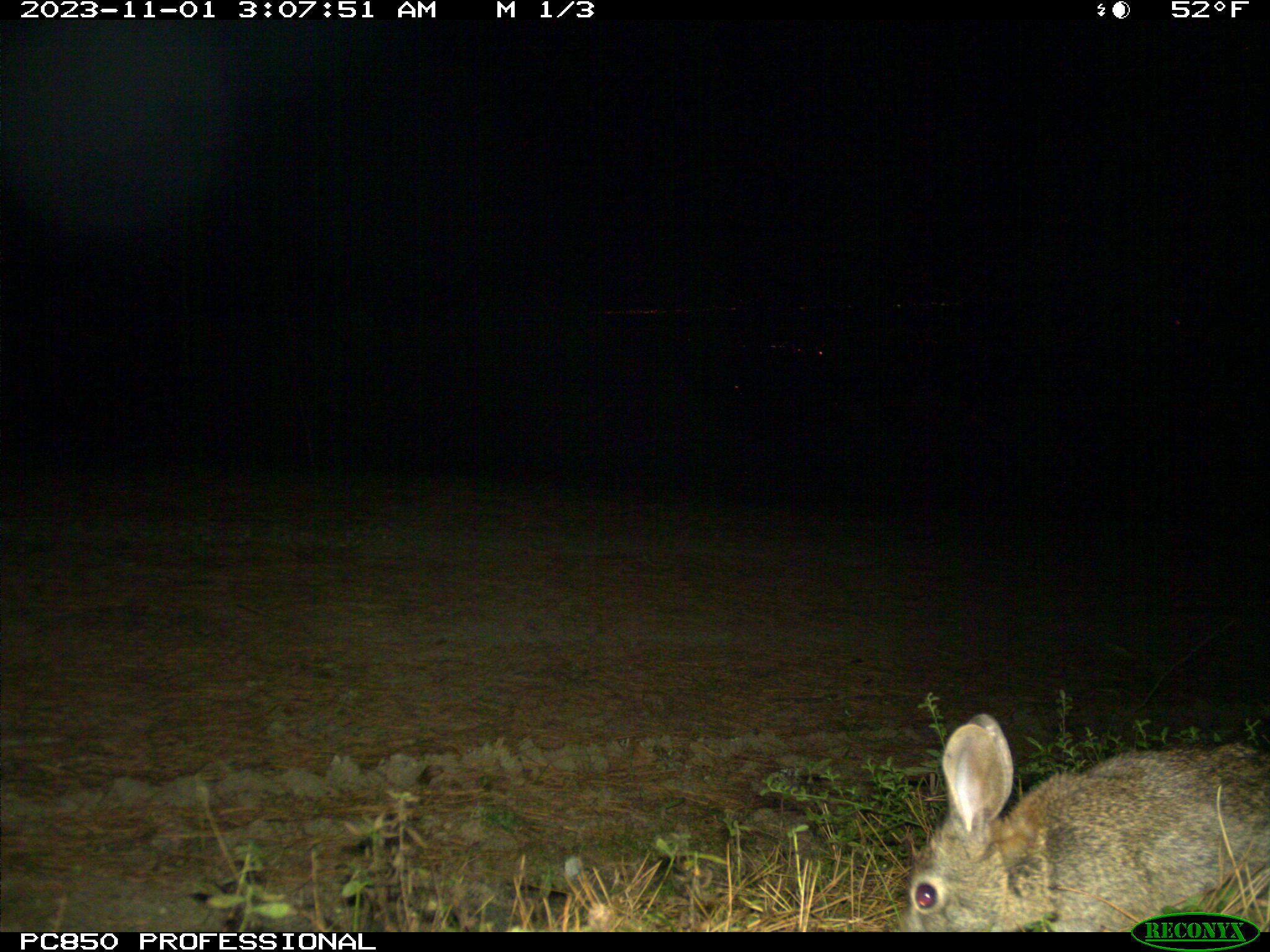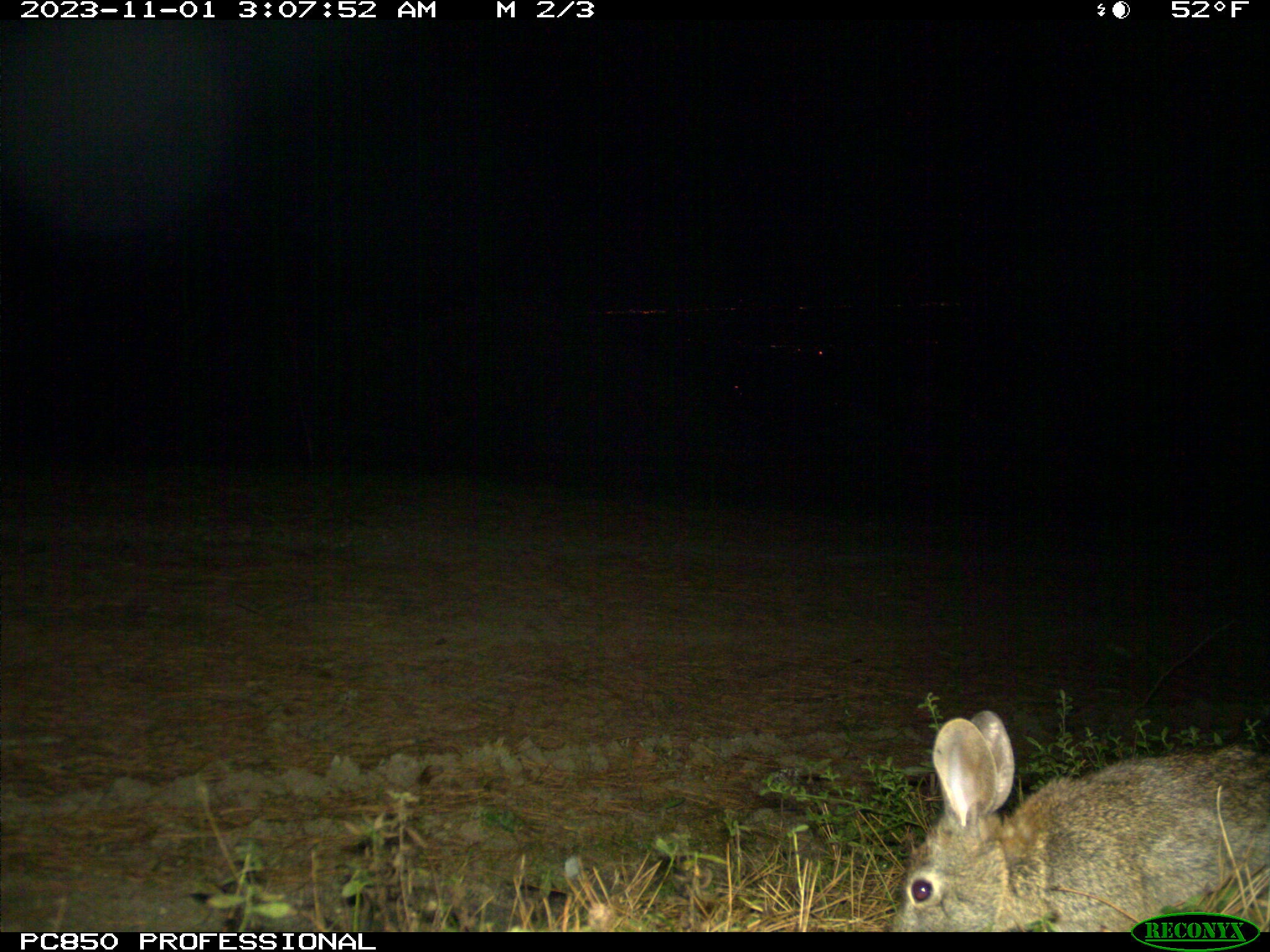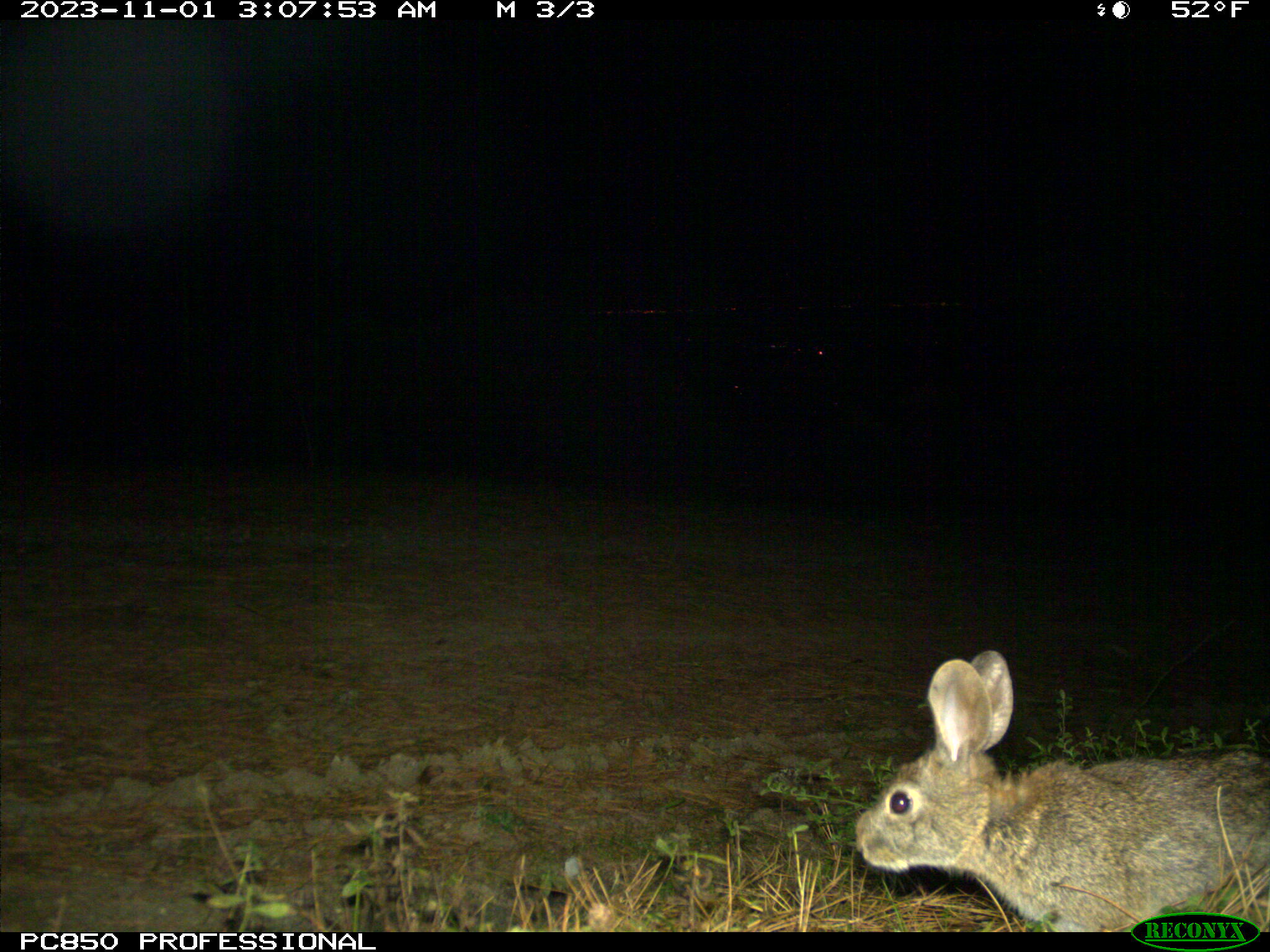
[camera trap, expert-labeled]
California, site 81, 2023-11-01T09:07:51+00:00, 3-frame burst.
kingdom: Animalia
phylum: Chordata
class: Mammalia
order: Lagomorpha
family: Leporidae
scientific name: Leporidae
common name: rabbit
Rabbit (Leporidae).